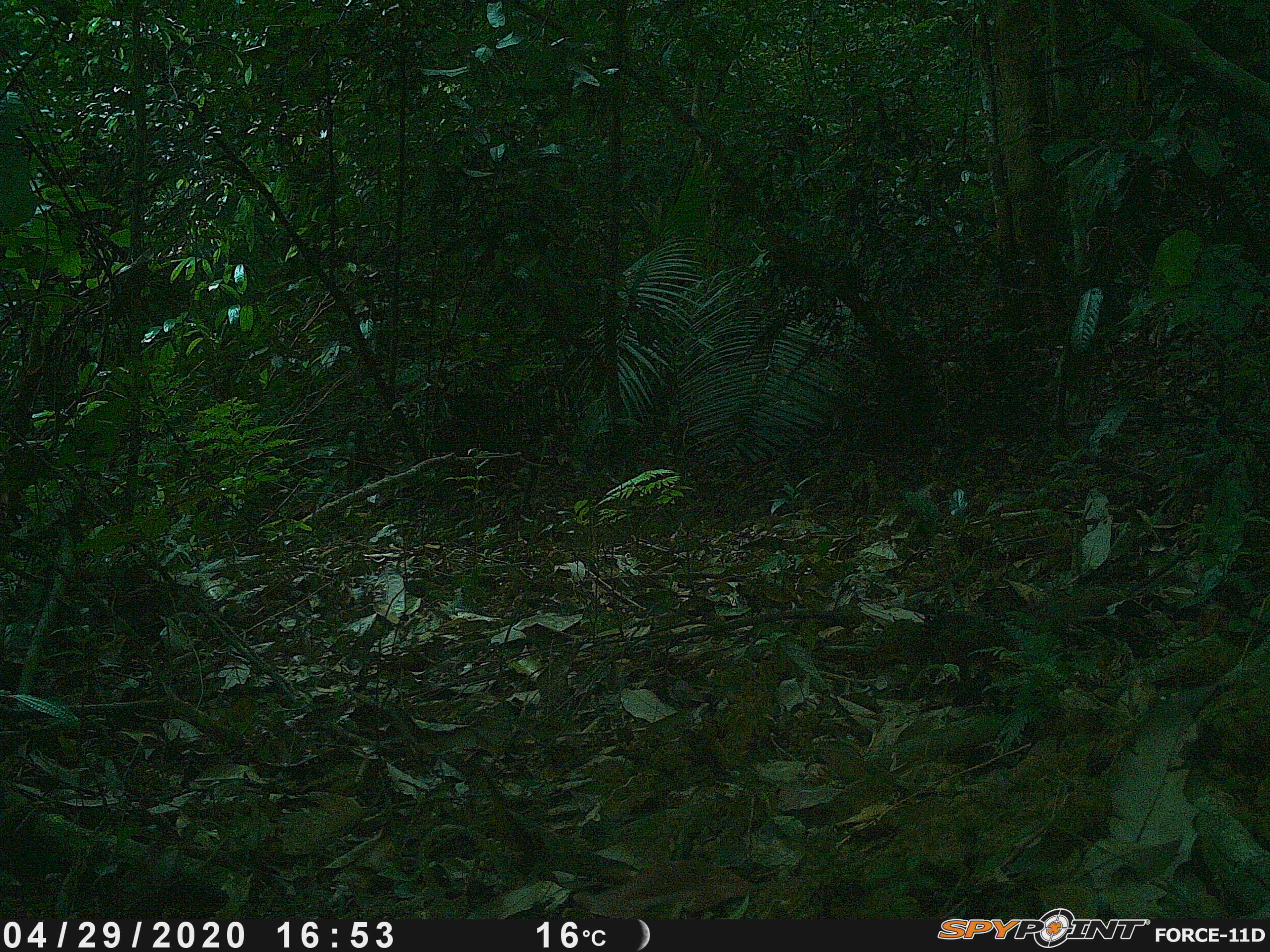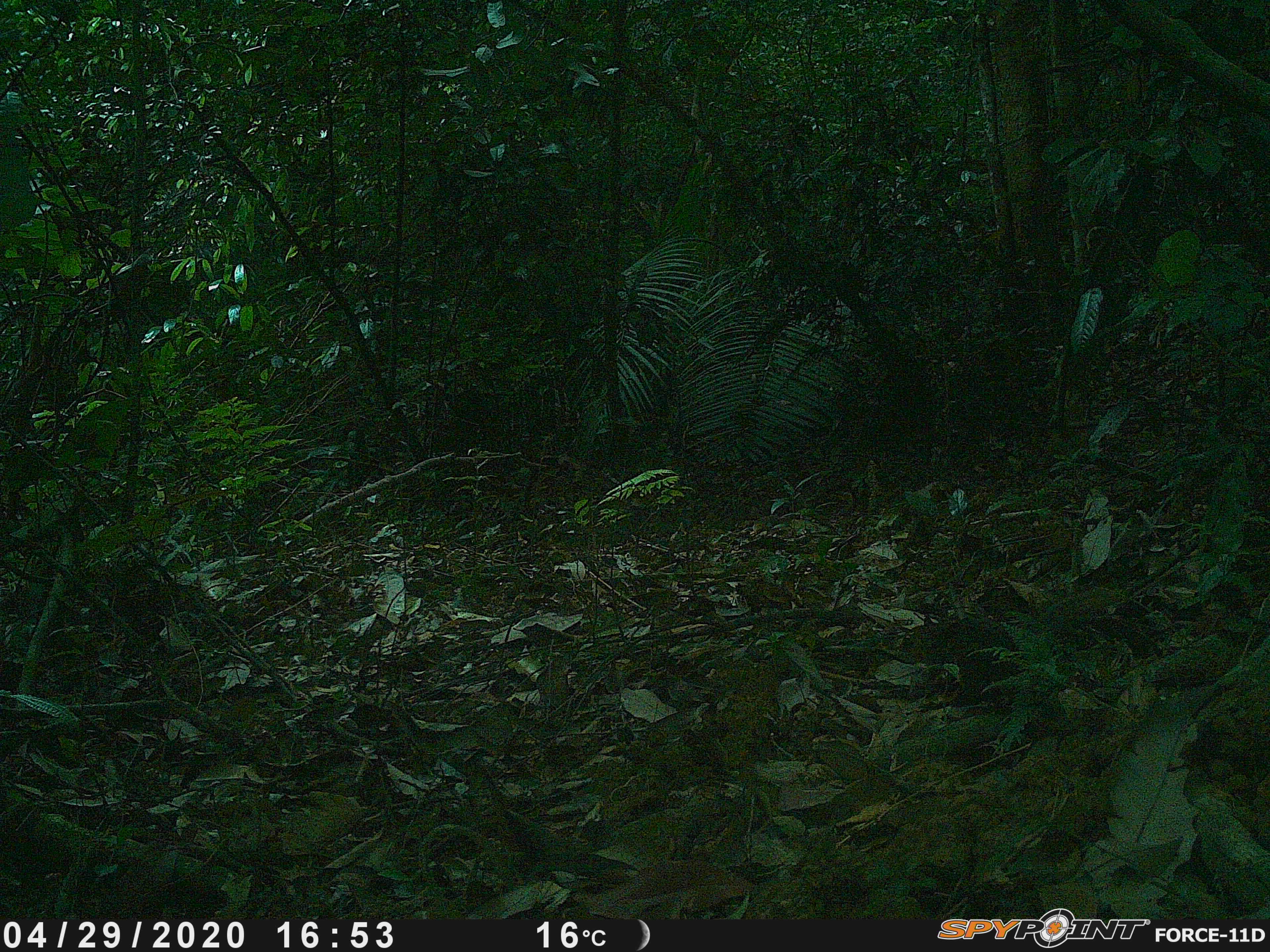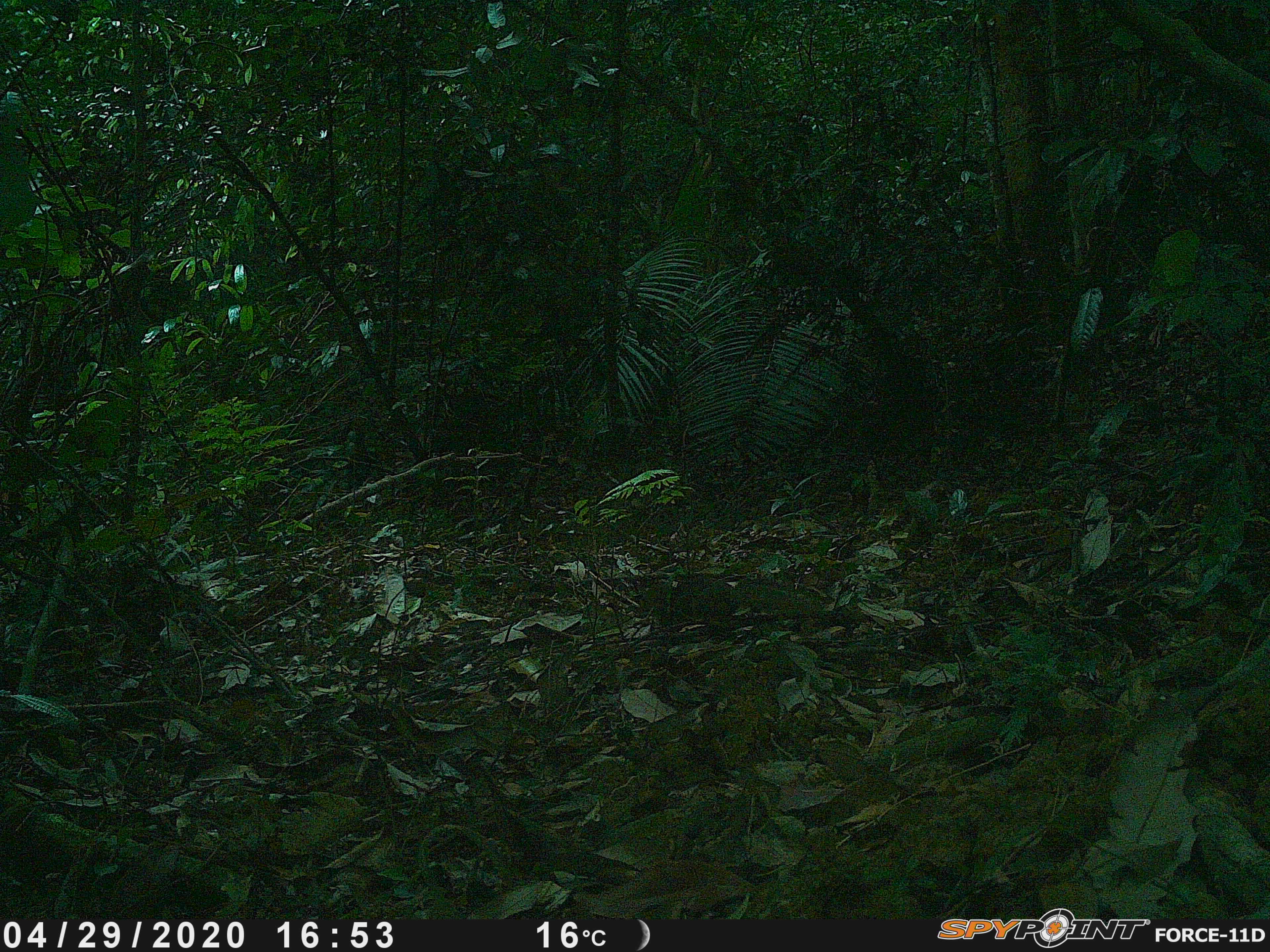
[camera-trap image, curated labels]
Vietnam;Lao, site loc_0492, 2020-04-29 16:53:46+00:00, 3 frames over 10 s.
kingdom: Animalia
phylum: Chordata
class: Mammalia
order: Rodentia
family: Sciuridae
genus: Dremomys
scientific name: Dremomys rufigenis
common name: red-cheeked squirrel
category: red cheeked squirrel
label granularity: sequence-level